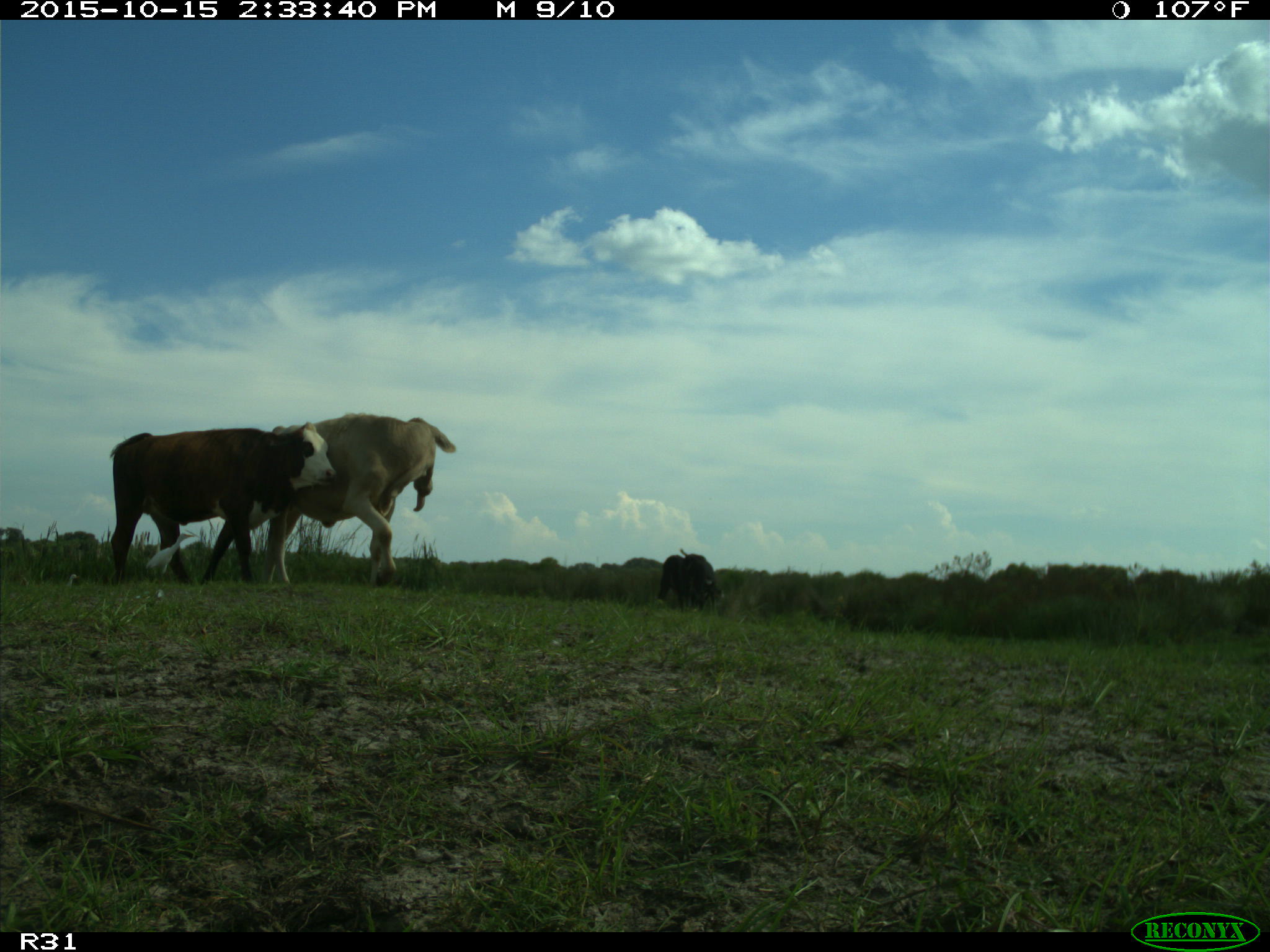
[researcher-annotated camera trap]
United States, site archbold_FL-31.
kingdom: Animalia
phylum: Chordata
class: Mammalia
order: Artiodactyla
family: Bovidae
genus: Bos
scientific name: Bos taurus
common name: domestic cow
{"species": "Bos taurus (domestic cow)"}